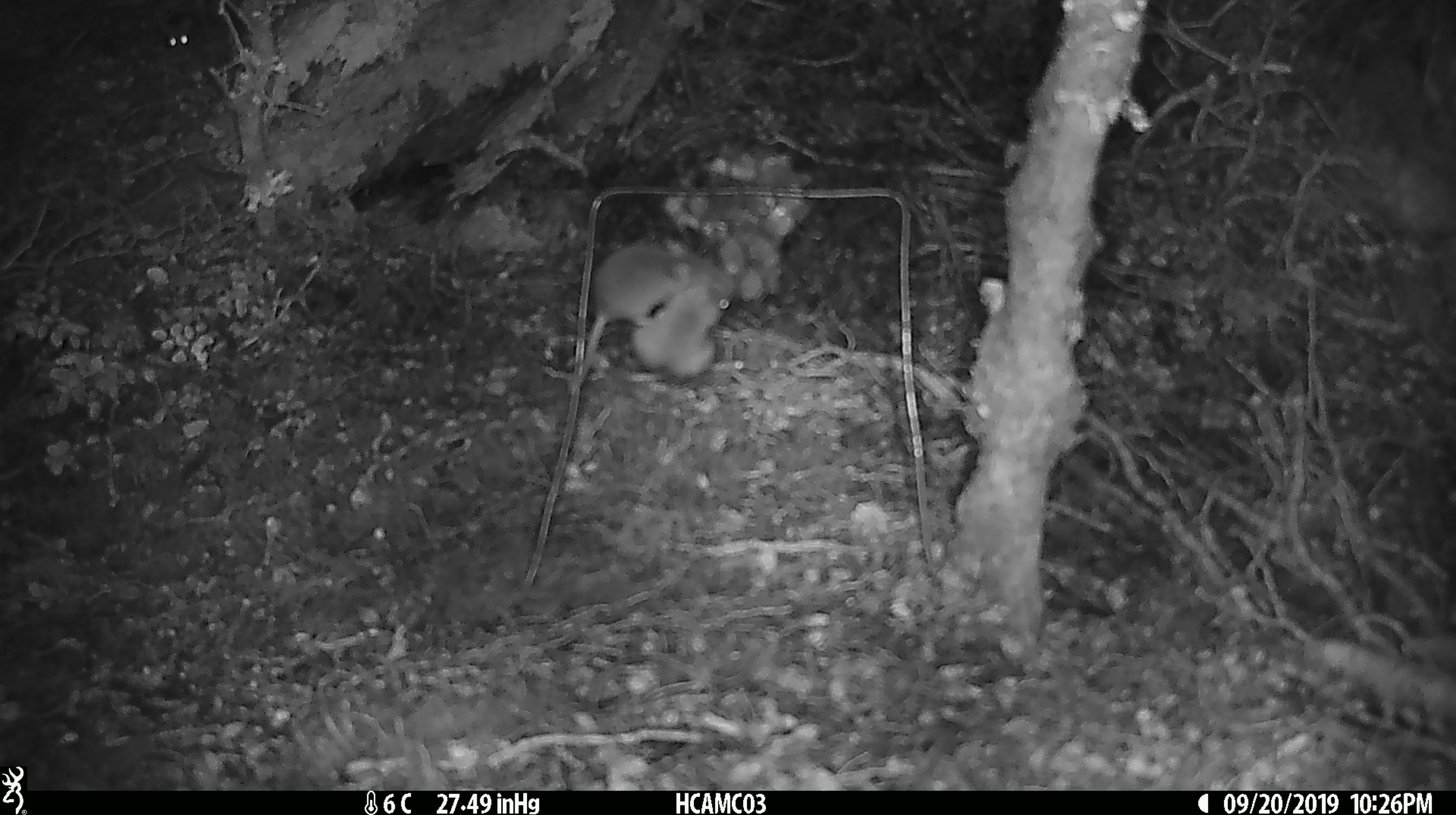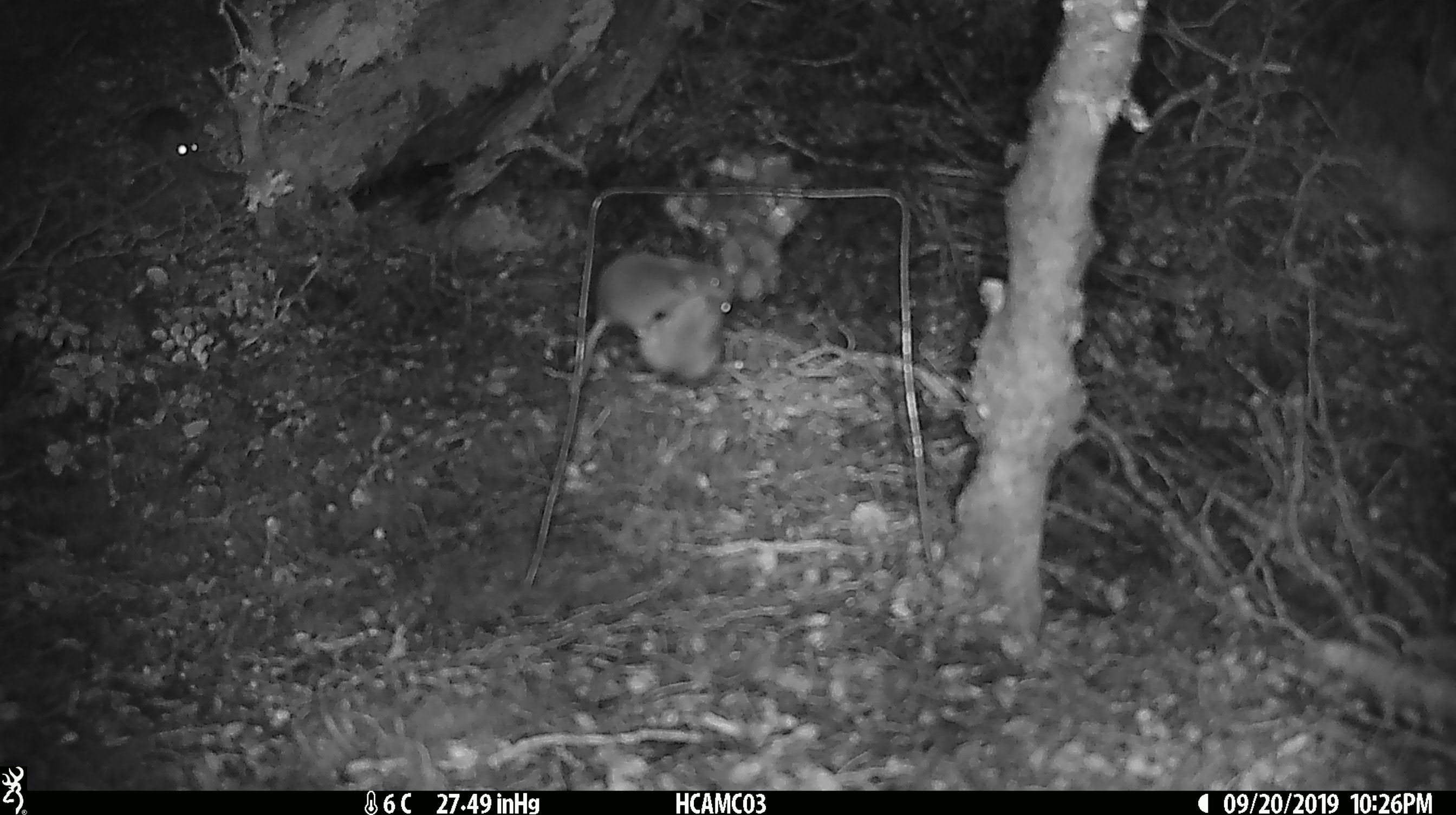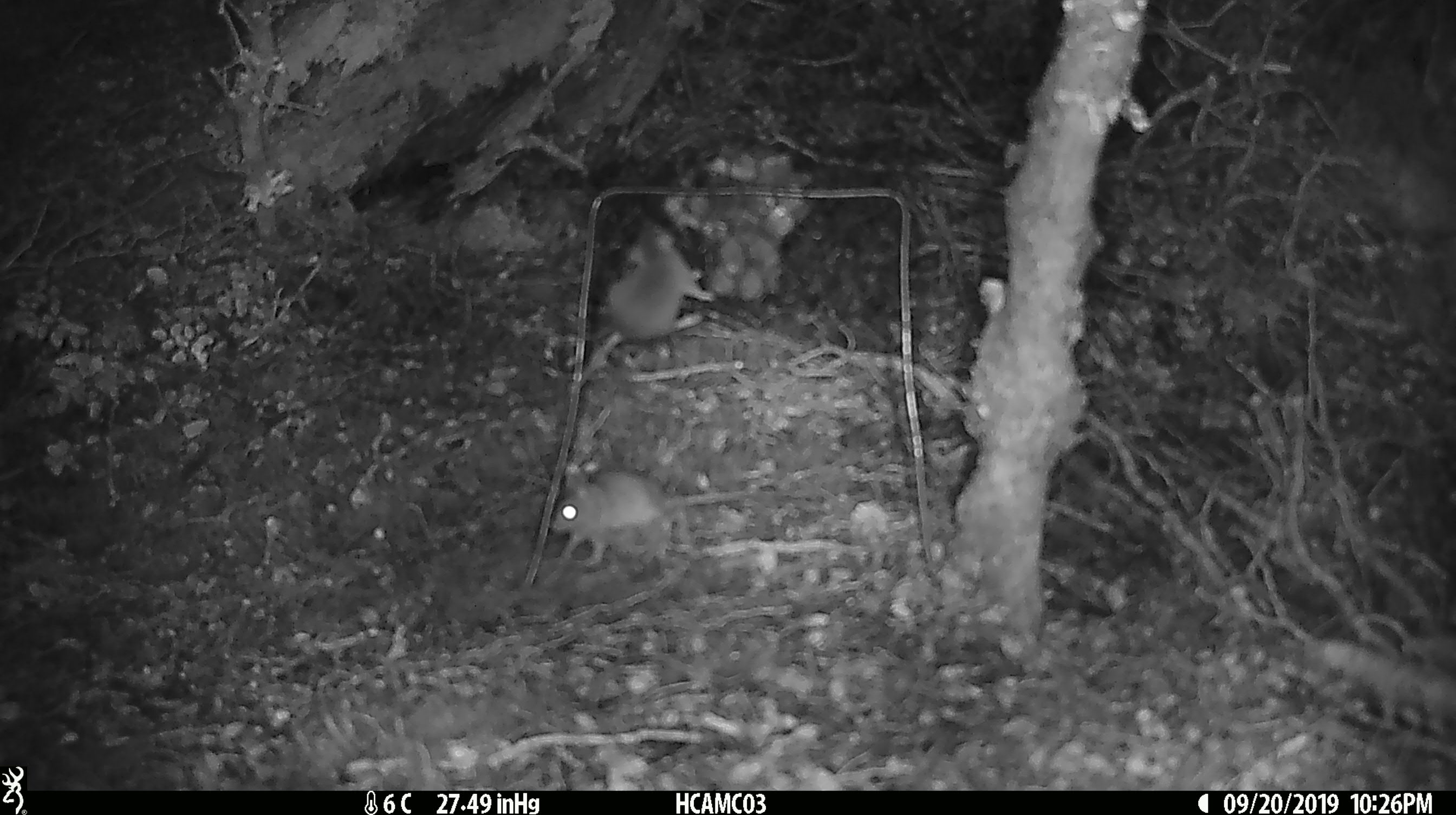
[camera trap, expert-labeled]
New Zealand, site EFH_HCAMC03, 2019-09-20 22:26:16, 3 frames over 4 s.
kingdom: Animalia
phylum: Chordata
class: Mammalia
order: Rodentia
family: Muridae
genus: Mus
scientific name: Mus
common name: mouse